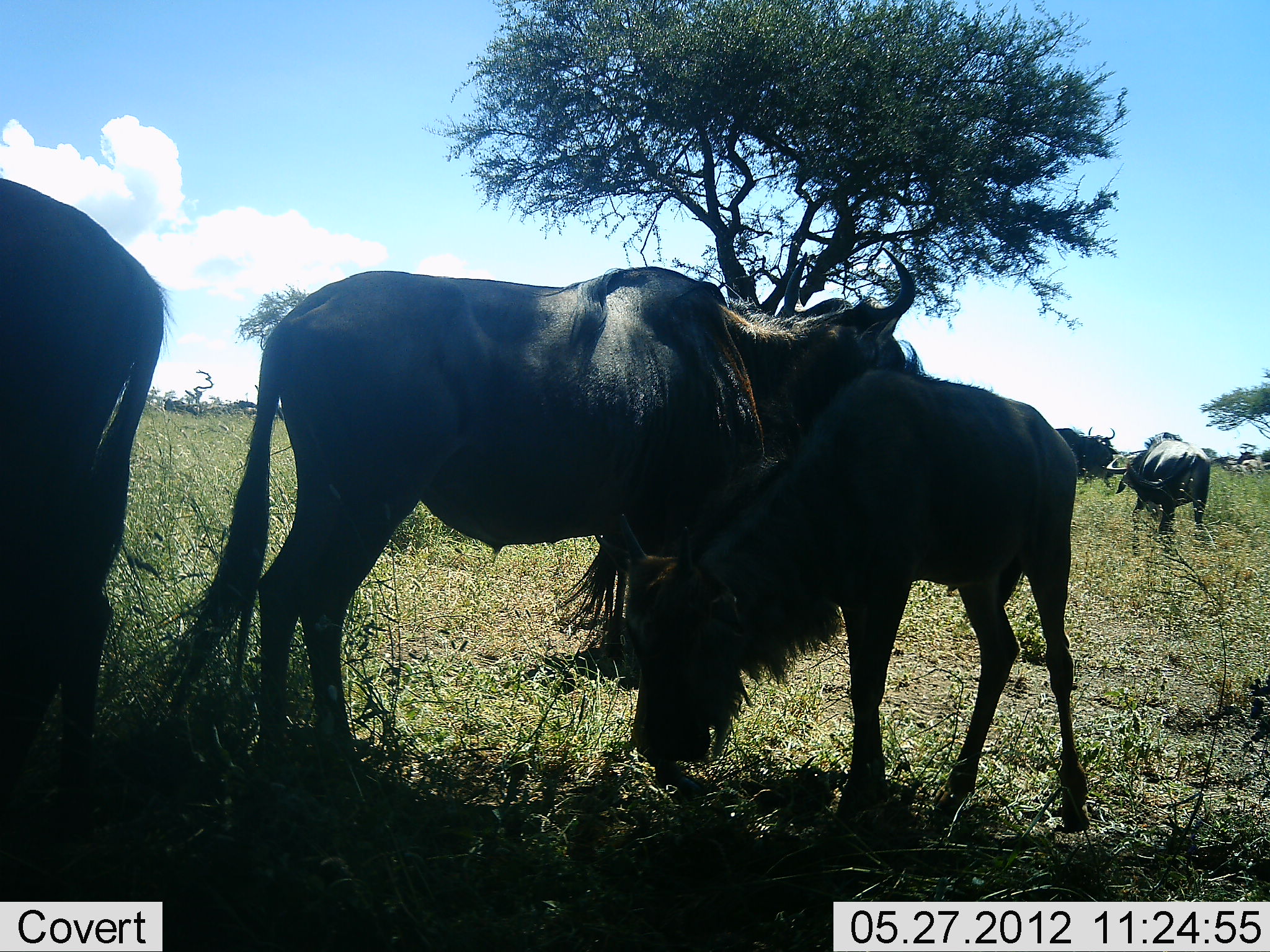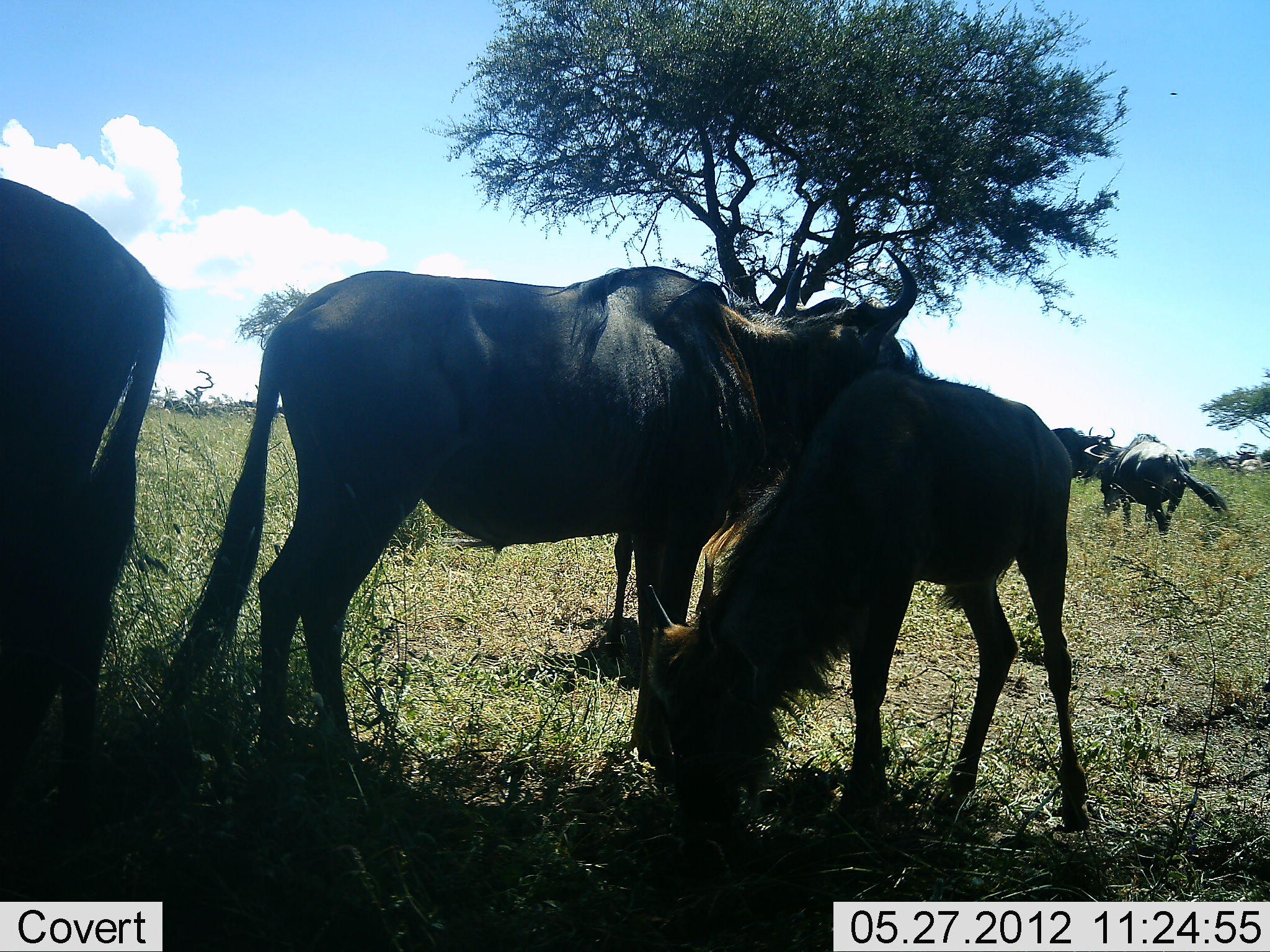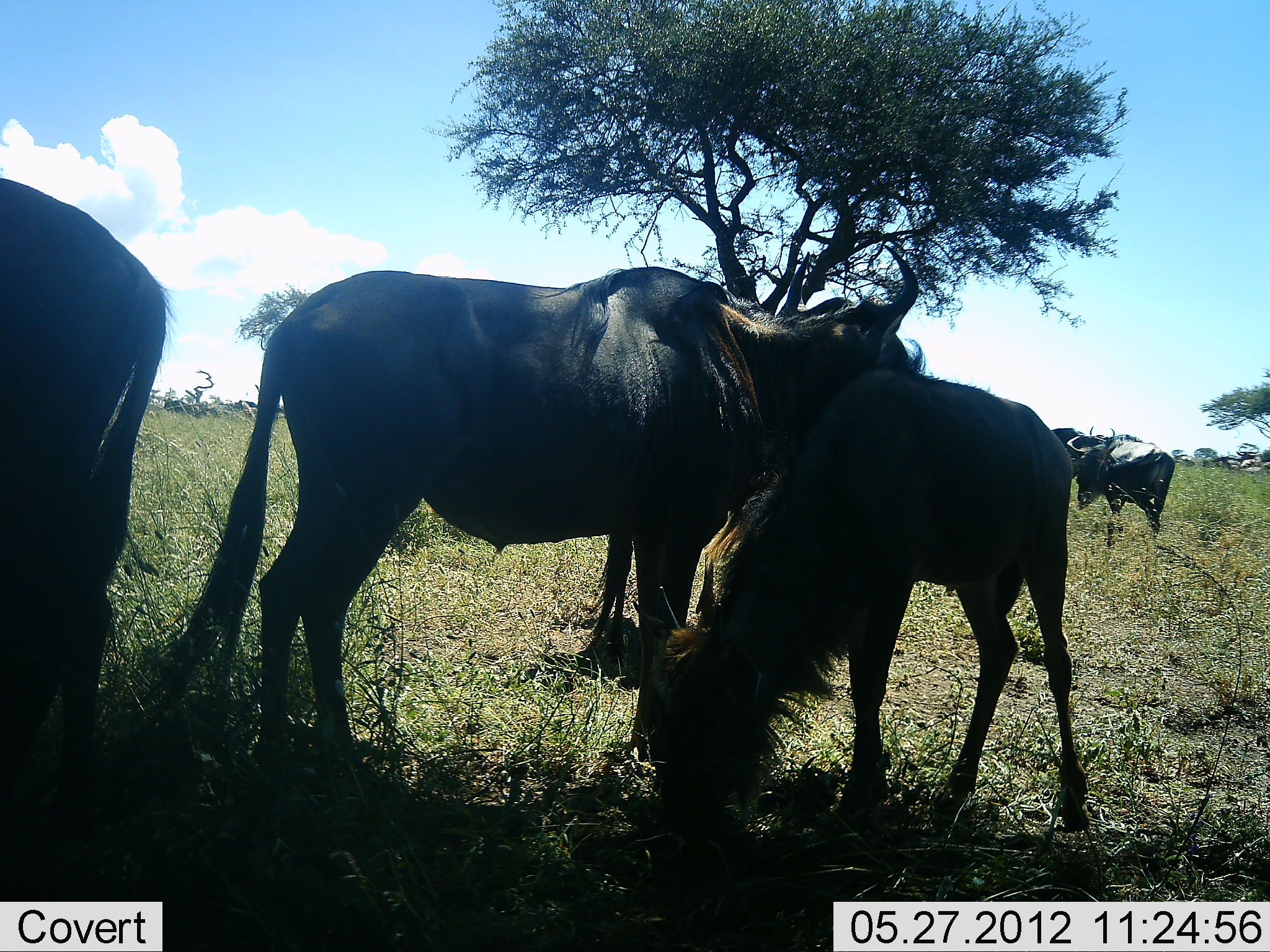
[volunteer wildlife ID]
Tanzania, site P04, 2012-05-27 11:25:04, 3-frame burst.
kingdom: Animalia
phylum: Chordata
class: Mammalia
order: Artiodactyla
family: Bovidae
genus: Connochaetes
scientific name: Connochaetes taurinus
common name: blue wildebeest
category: wildebeest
Wildebeest (blue wildebeest) (Connochaetes taurinus), count 4. Behavior (volunteer vote fractions): standing 90%, resting 10%, moving 30%, interacting 0%. Young present (vote fraction): 40%. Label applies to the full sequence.